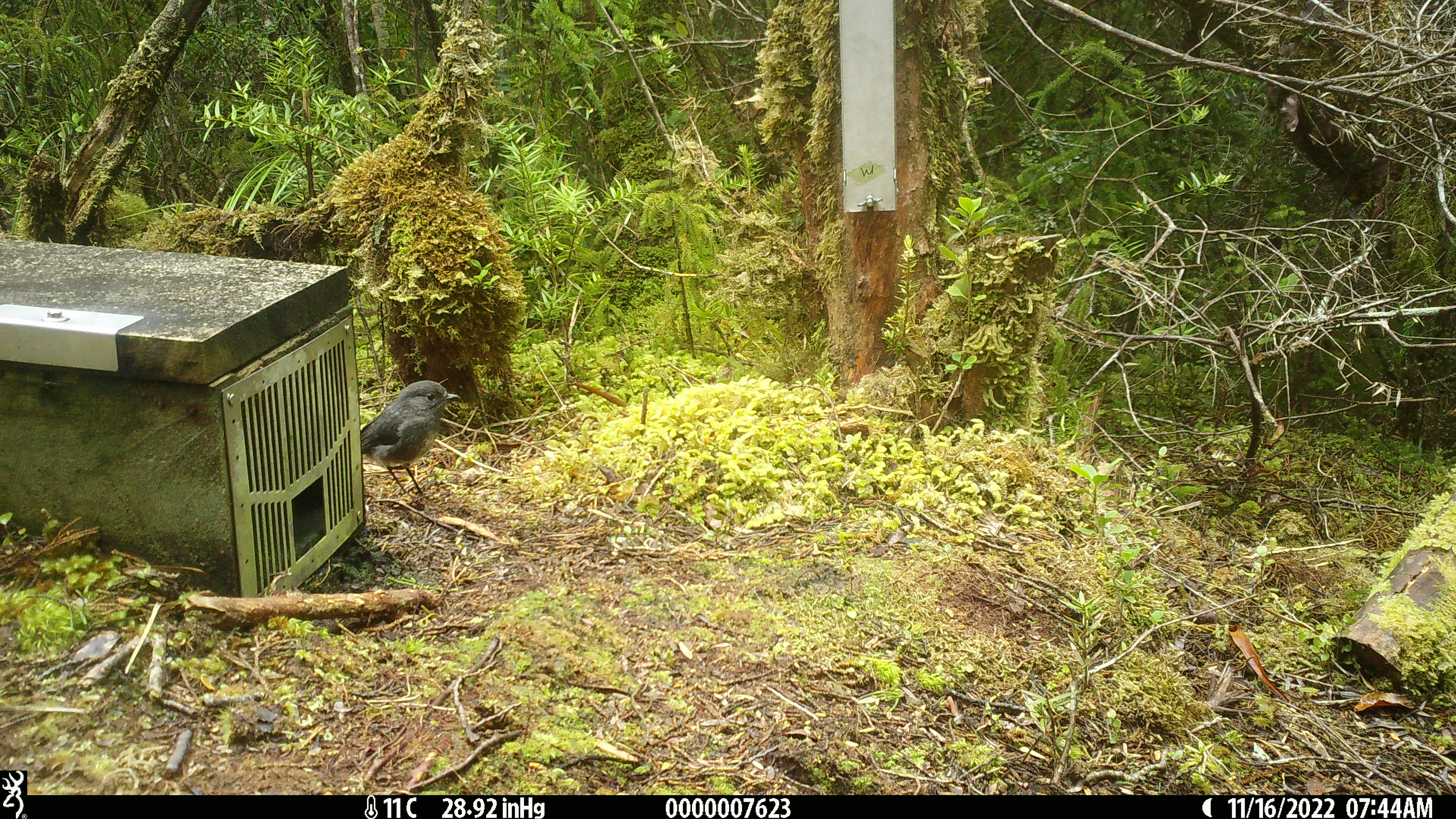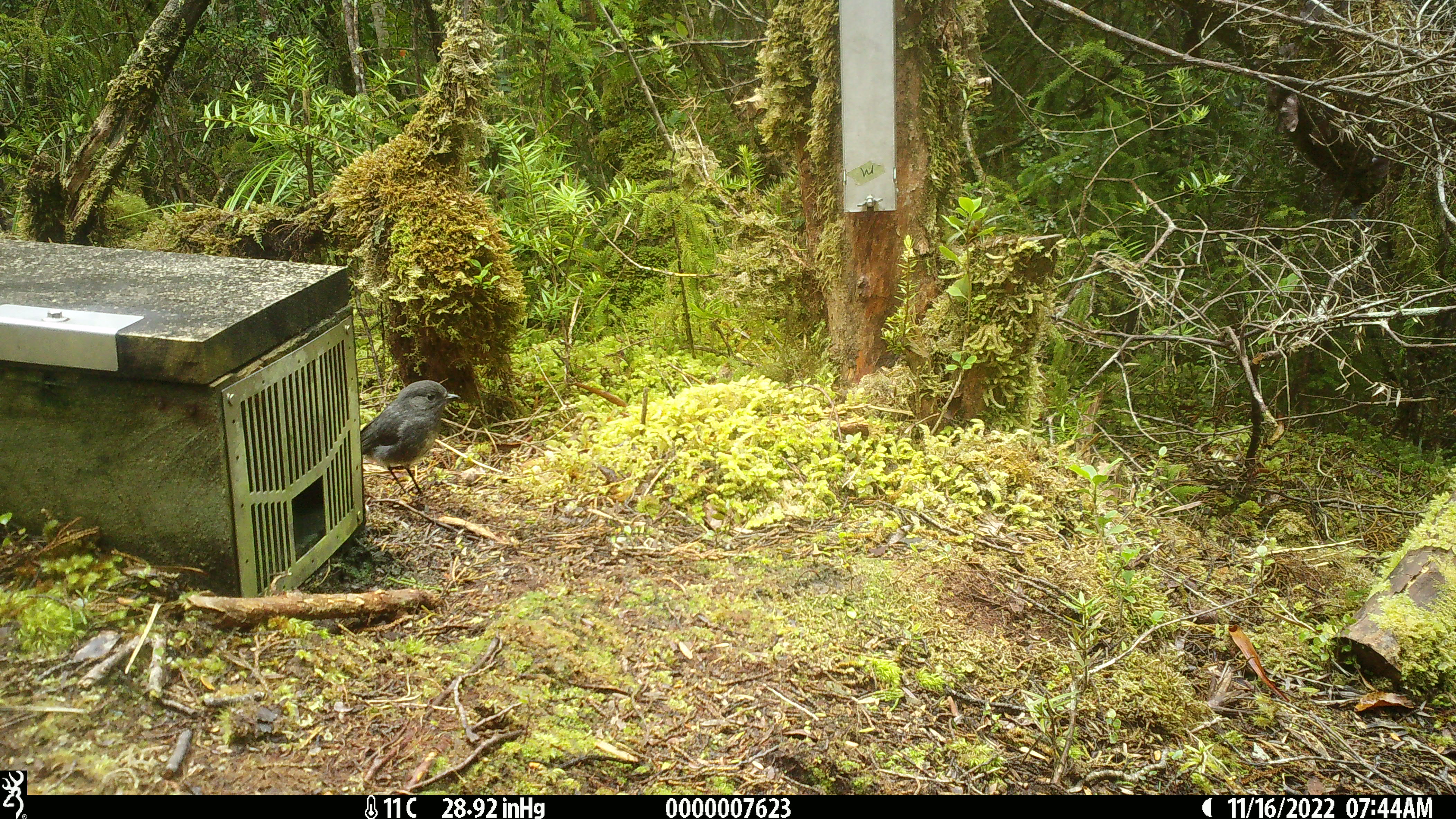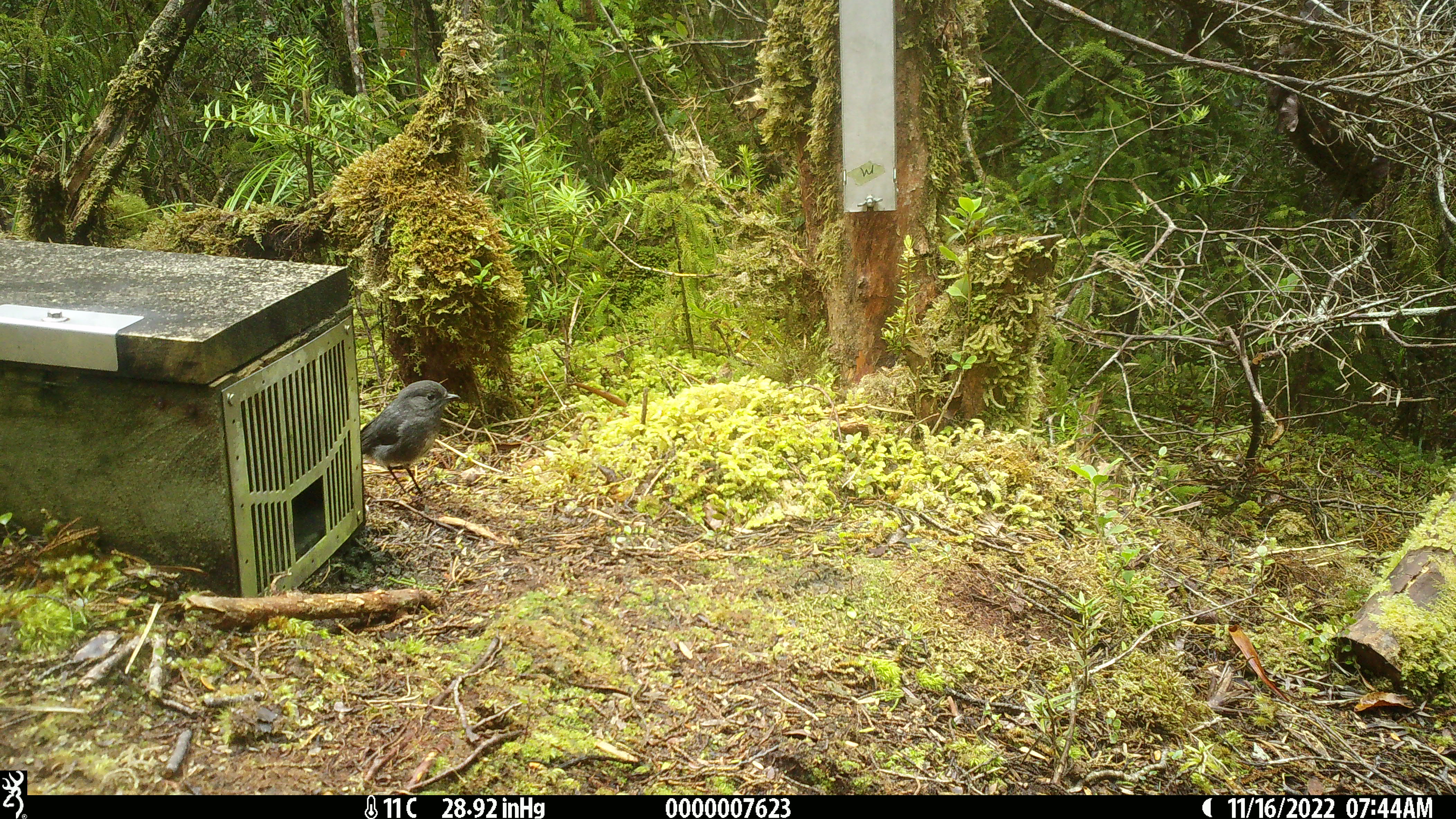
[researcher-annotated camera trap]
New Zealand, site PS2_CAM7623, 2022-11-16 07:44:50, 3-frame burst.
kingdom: Animalia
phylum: Chordata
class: Aves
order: Passeriformes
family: Petroicidae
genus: Petroica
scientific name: Petroica australis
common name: new zealand robin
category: robin